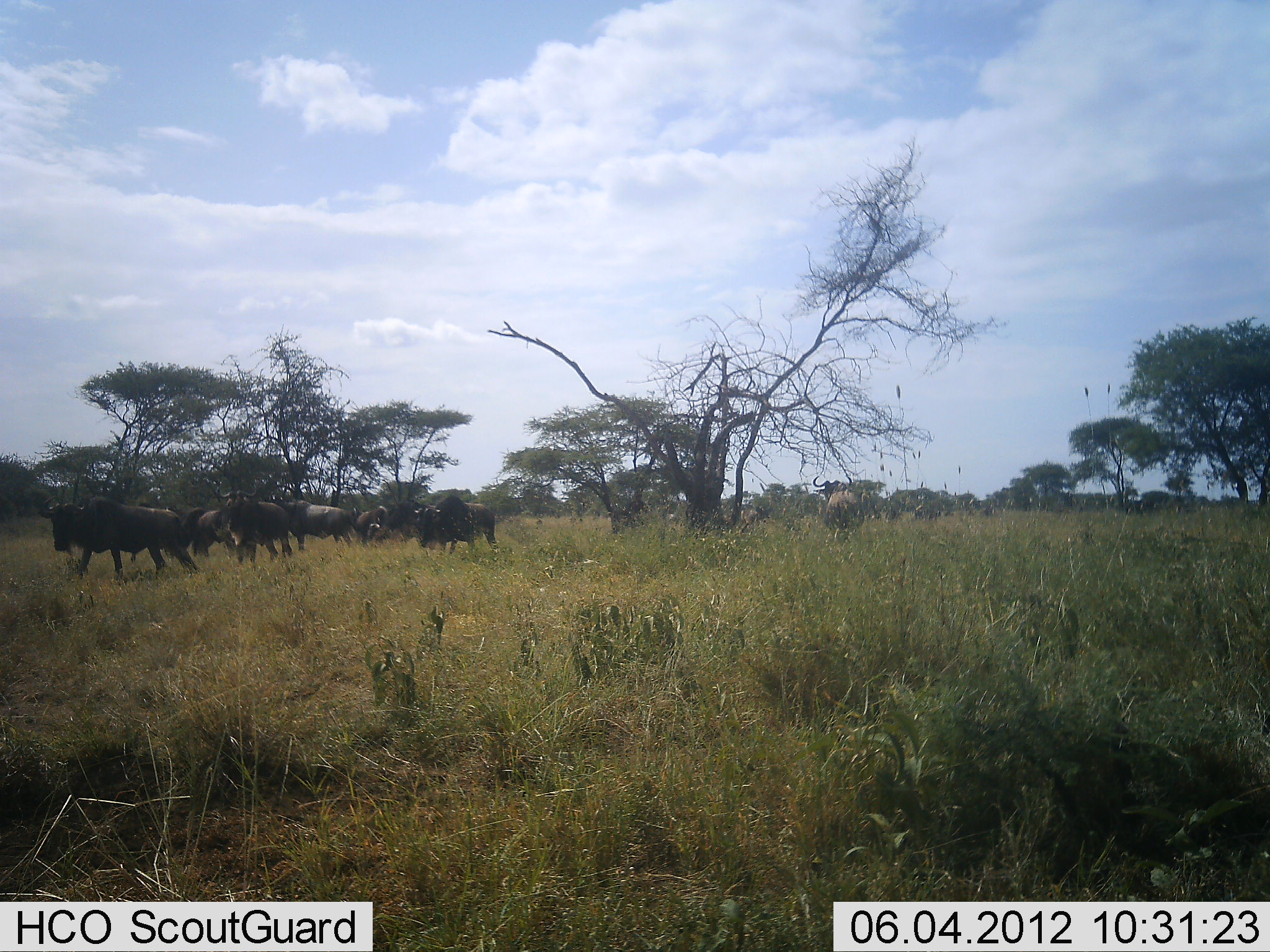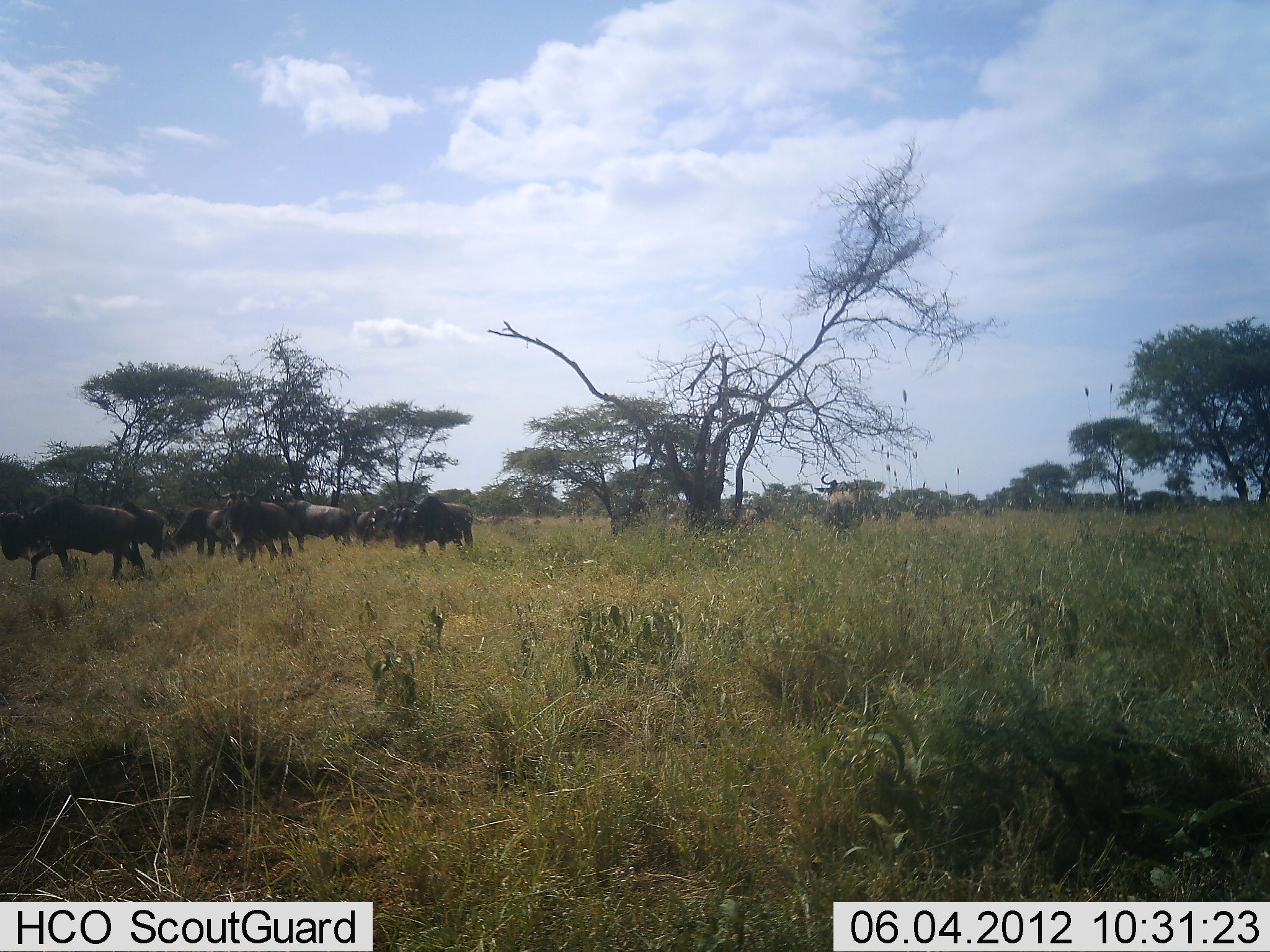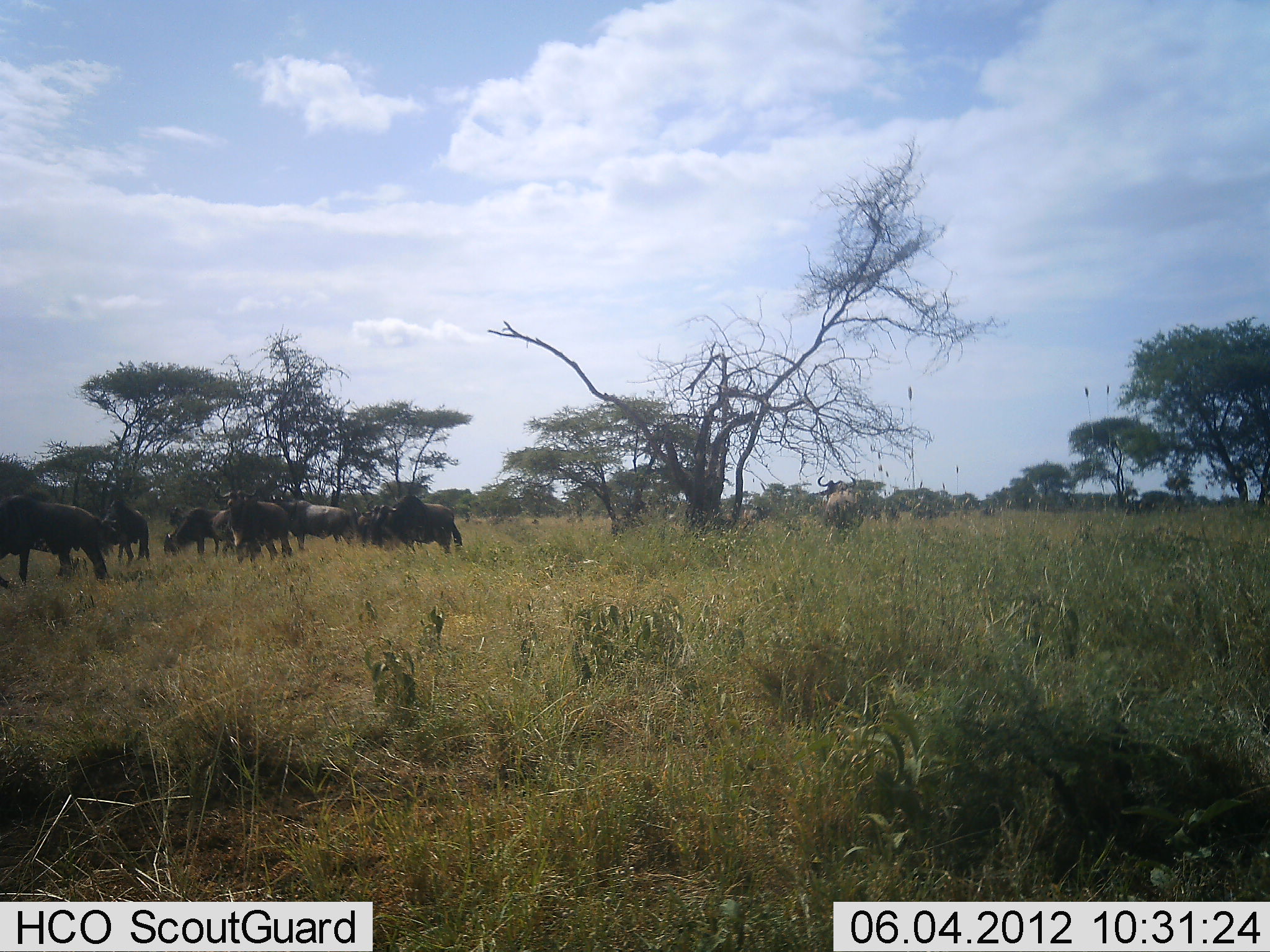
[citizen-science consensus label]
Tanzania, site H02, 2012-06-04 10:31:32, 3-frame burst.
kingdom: Animalia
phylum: Chordata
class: Mammalia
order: Artiodactyla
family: Bovidae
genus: Connochaetes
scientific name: Connochaetes taurinus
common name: blue wildebeest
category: wildebeest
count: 11-50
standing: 60%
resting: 0%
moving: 60%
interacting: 10%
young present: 0%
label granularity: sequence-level